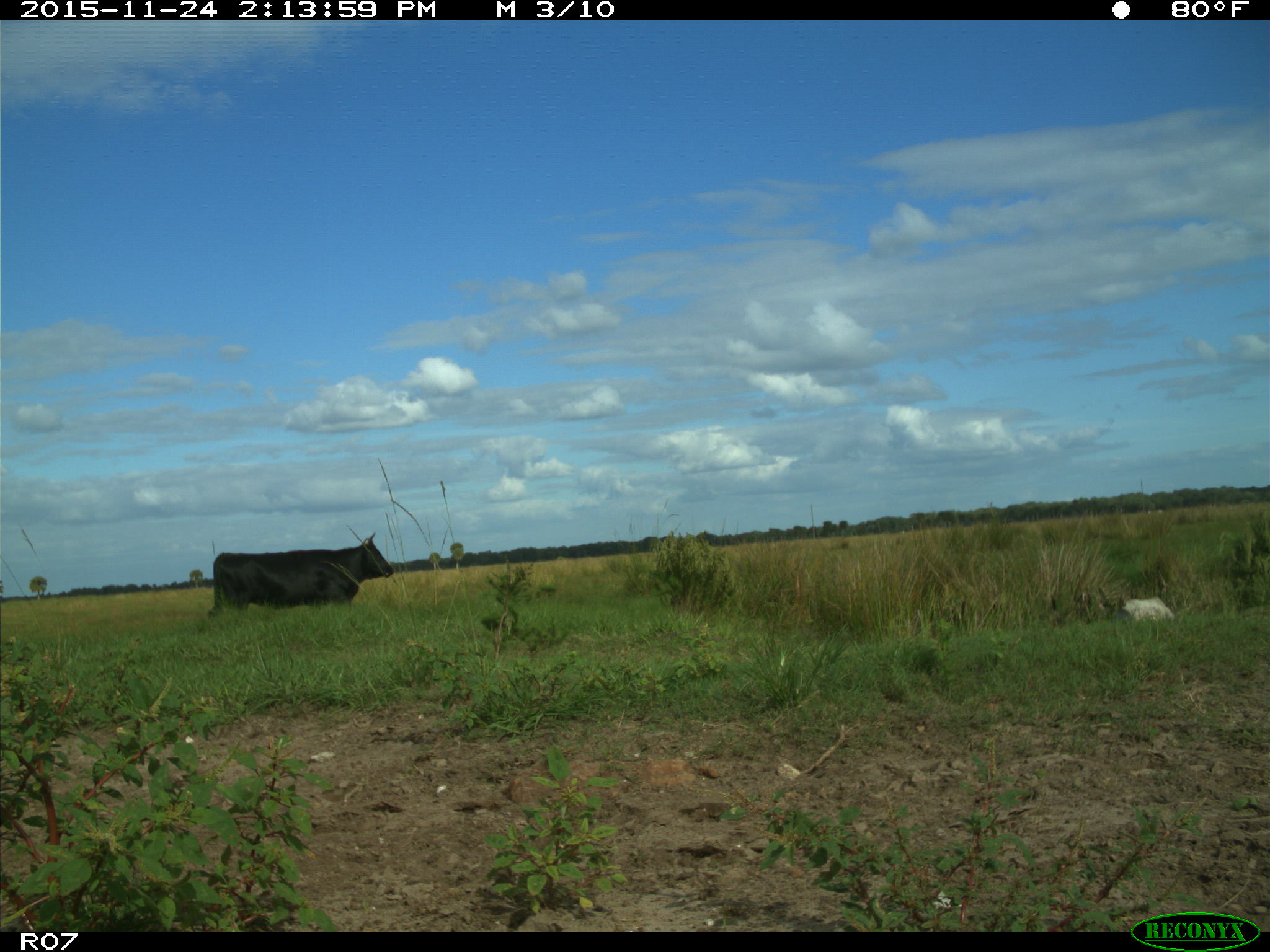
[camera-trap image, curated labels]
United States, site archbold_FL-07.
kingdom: Animalia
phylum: Chordata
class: Mammalia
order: Artiodactyla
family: Bovidae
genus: Bos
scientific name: Bos taurus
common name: domestic cow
Bos taurus (domestic cow).